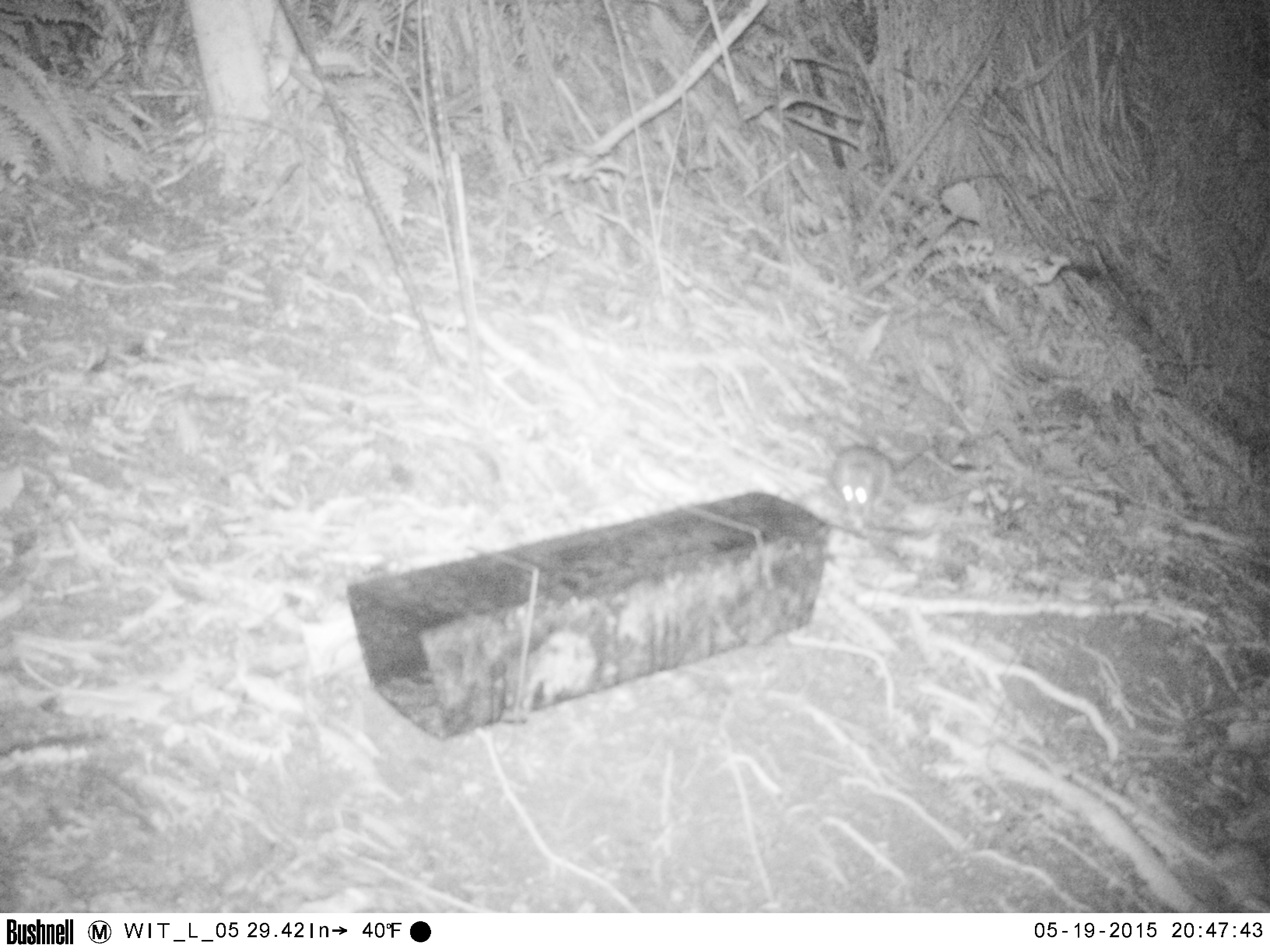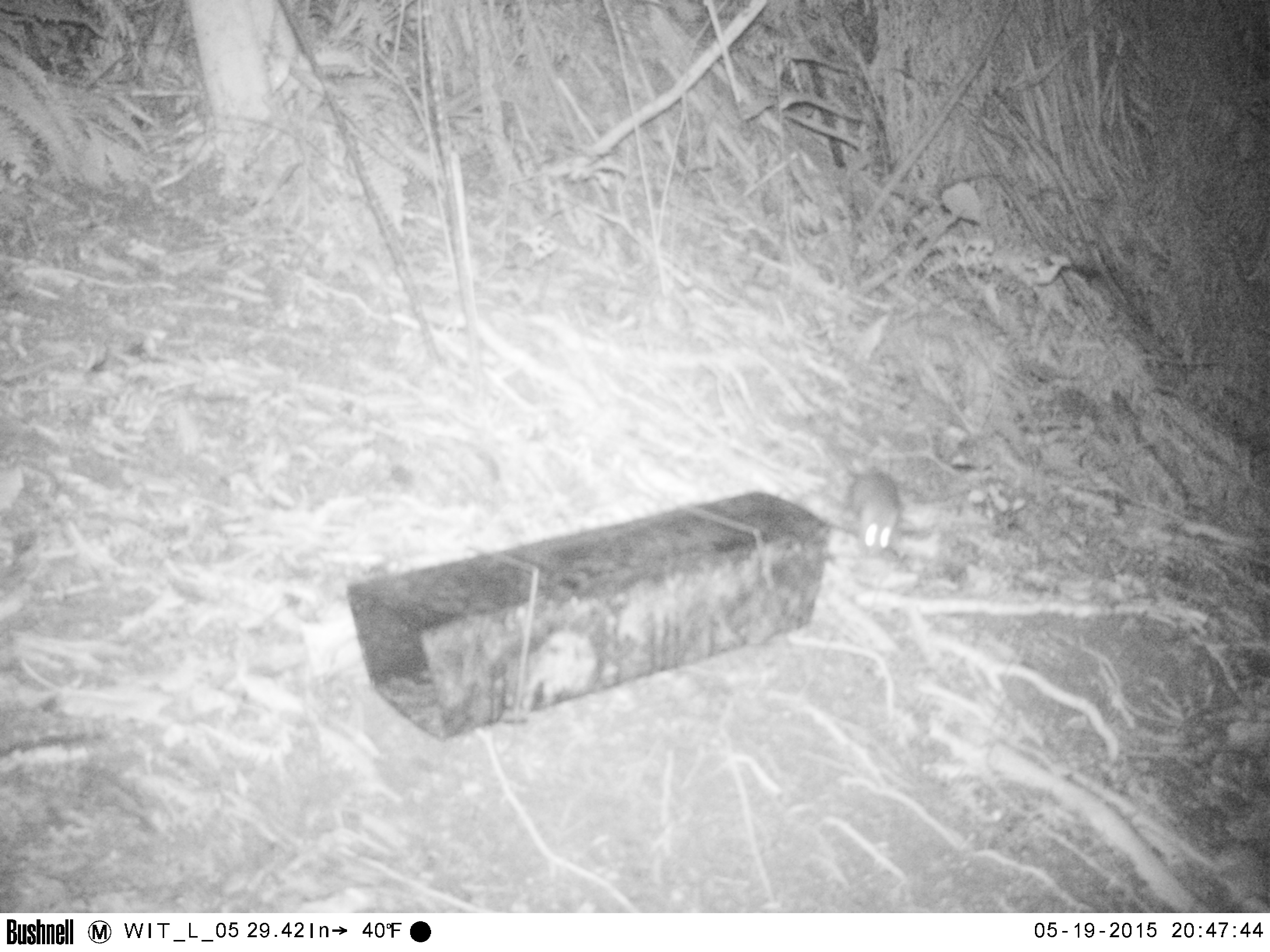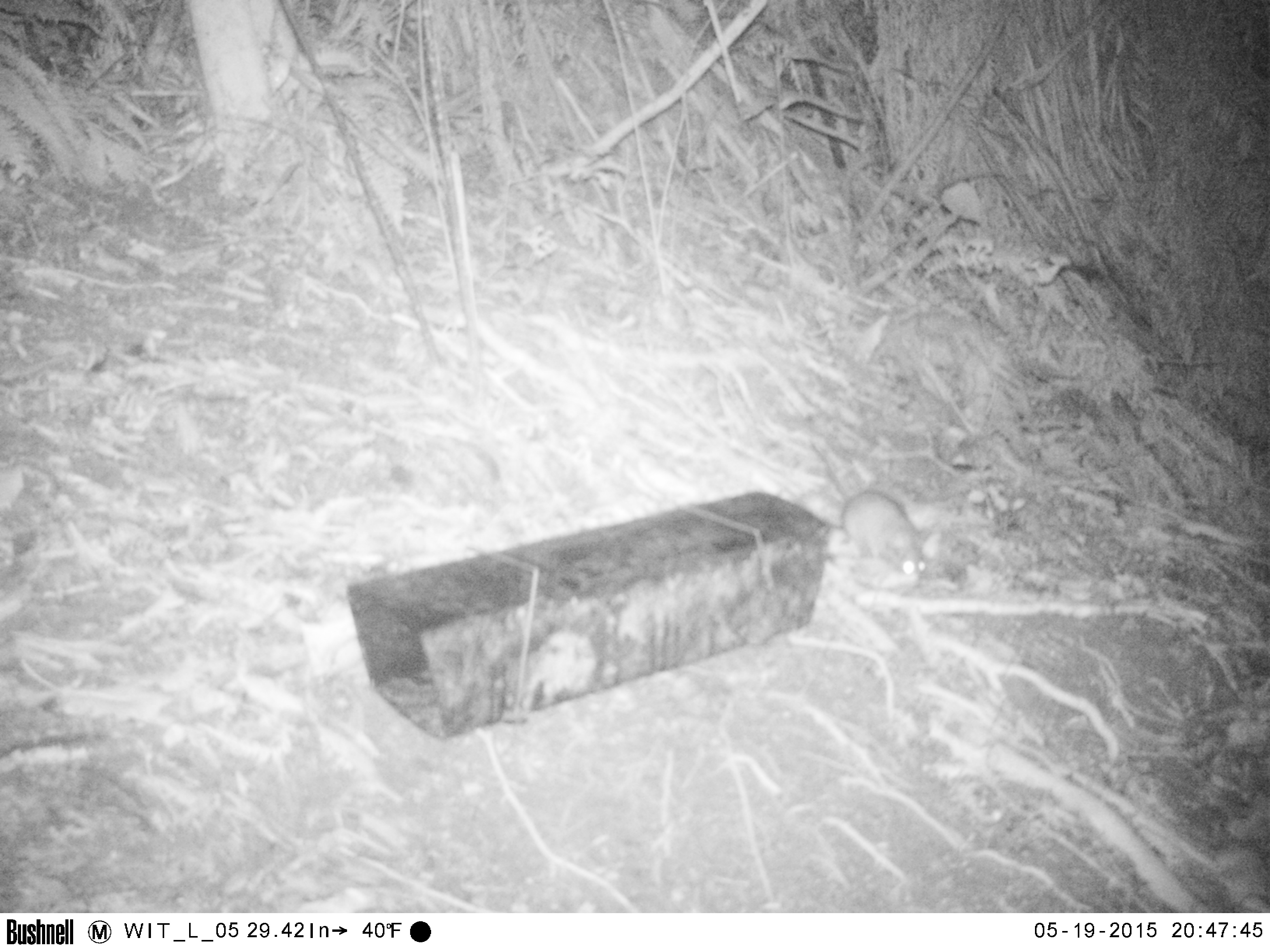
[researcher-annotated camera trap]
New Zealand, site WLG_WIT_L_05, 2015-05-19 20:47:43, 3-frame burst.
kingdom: Animalia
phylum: Chordata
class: Mammalia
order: Rodentia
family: Muridae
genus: Rattus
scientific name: Rattus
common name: rat